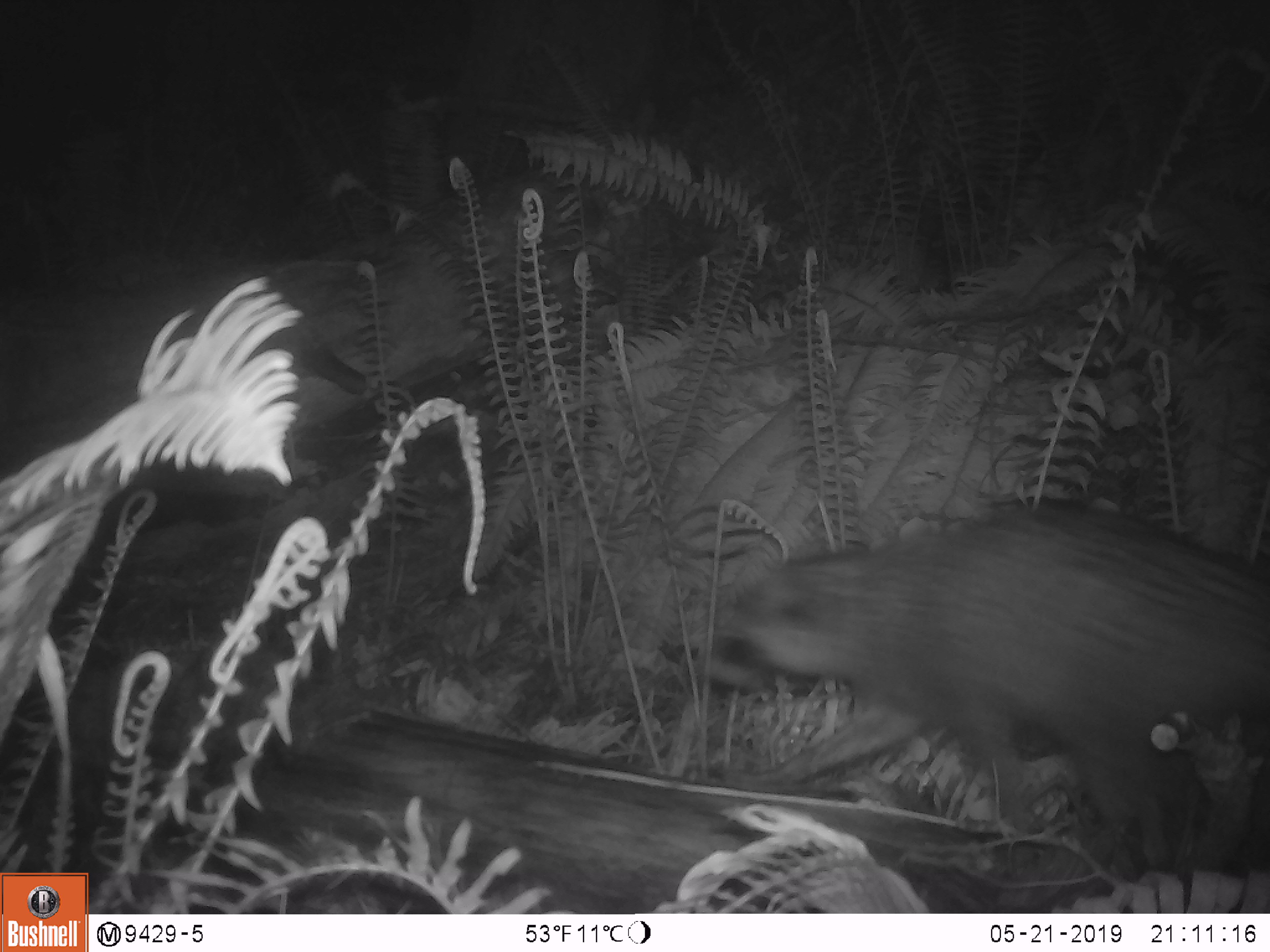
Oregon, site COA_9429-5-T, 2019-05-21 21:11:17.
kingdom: Animalia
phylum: Chordata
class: Mammalia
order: Carnivora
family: Procyonidae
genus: Procyon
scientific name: Procyon lotor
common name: northern raccoon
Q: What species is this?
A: Northern raccoon (Procyon lotor).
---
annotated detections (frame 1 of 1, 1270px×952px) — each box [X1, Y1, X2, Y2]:
northern raccoon: [695, 511, 1267, 847]